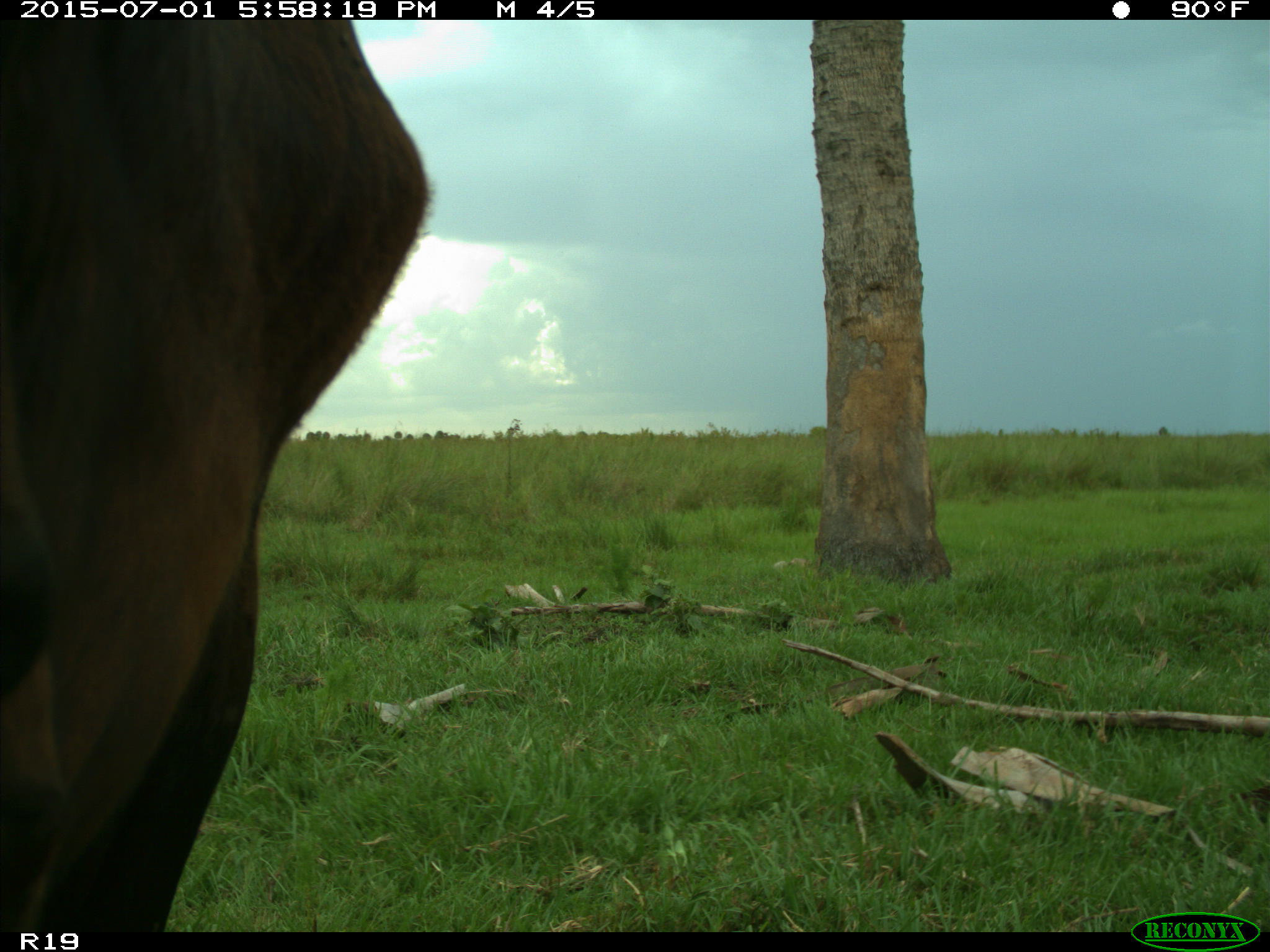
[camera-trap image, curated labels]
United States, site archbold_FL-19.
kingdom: Animalia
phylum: Chordata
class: Mammalia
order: Artiodactyla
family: Bovidae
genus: Bos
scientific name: Bos taurus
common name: domestic cow